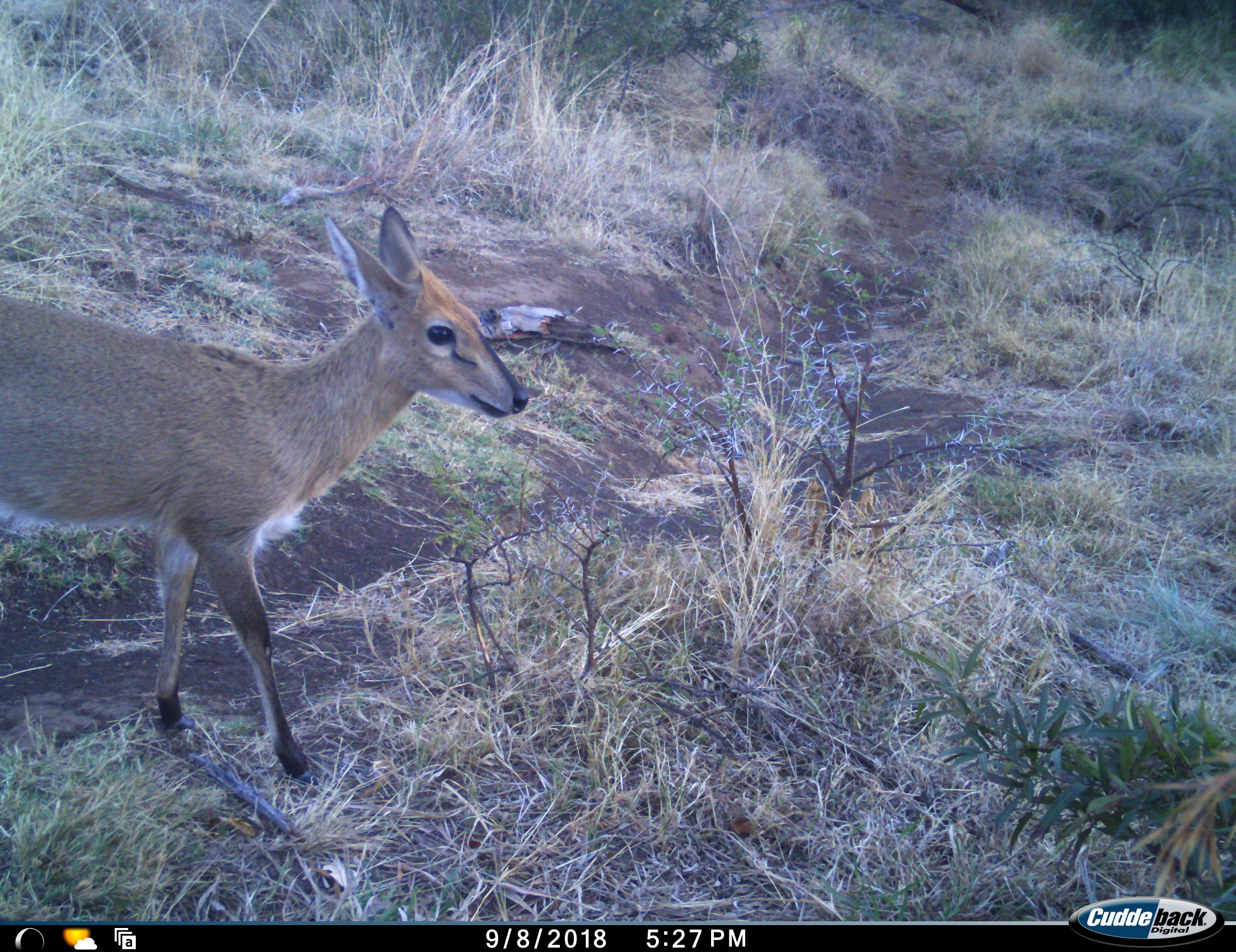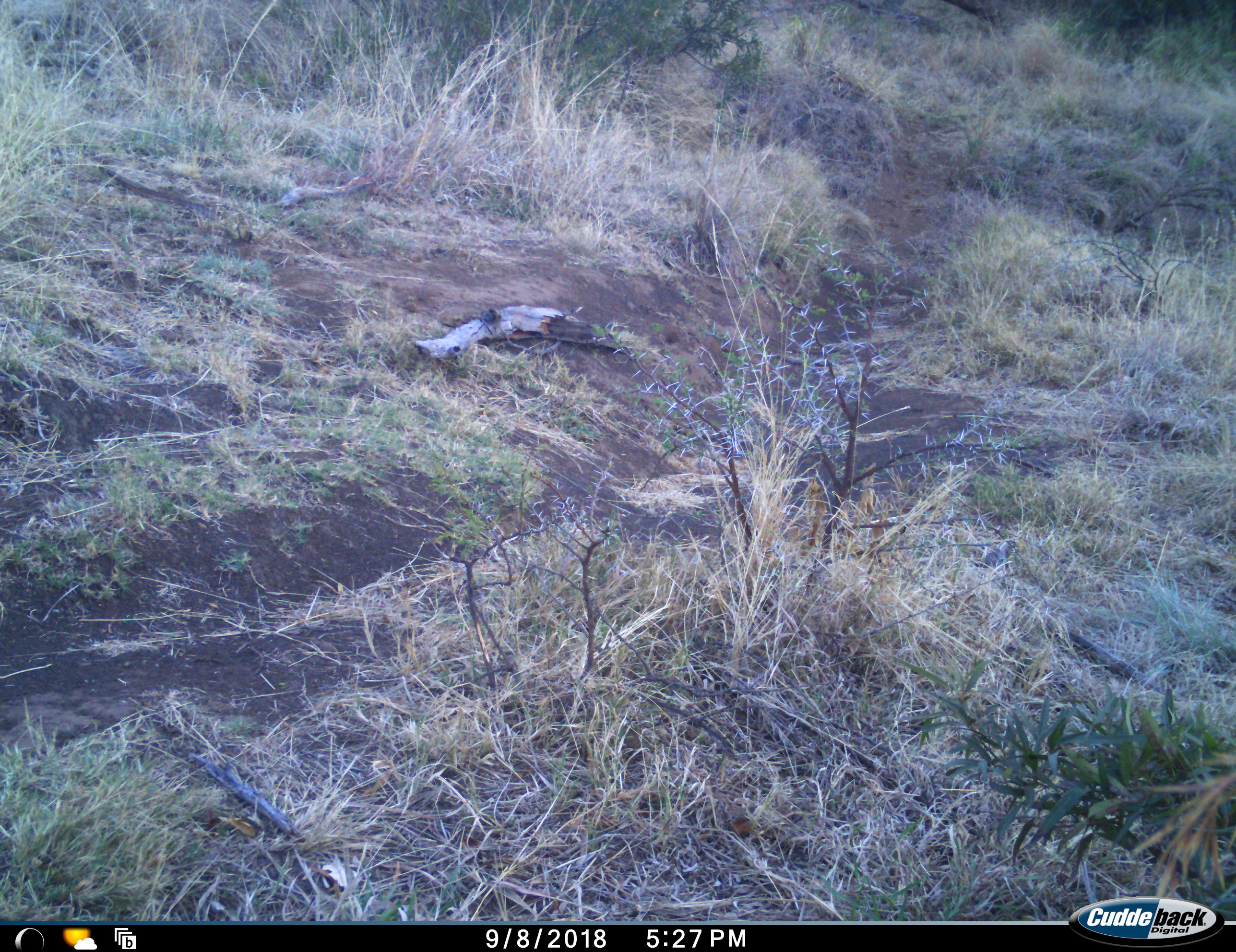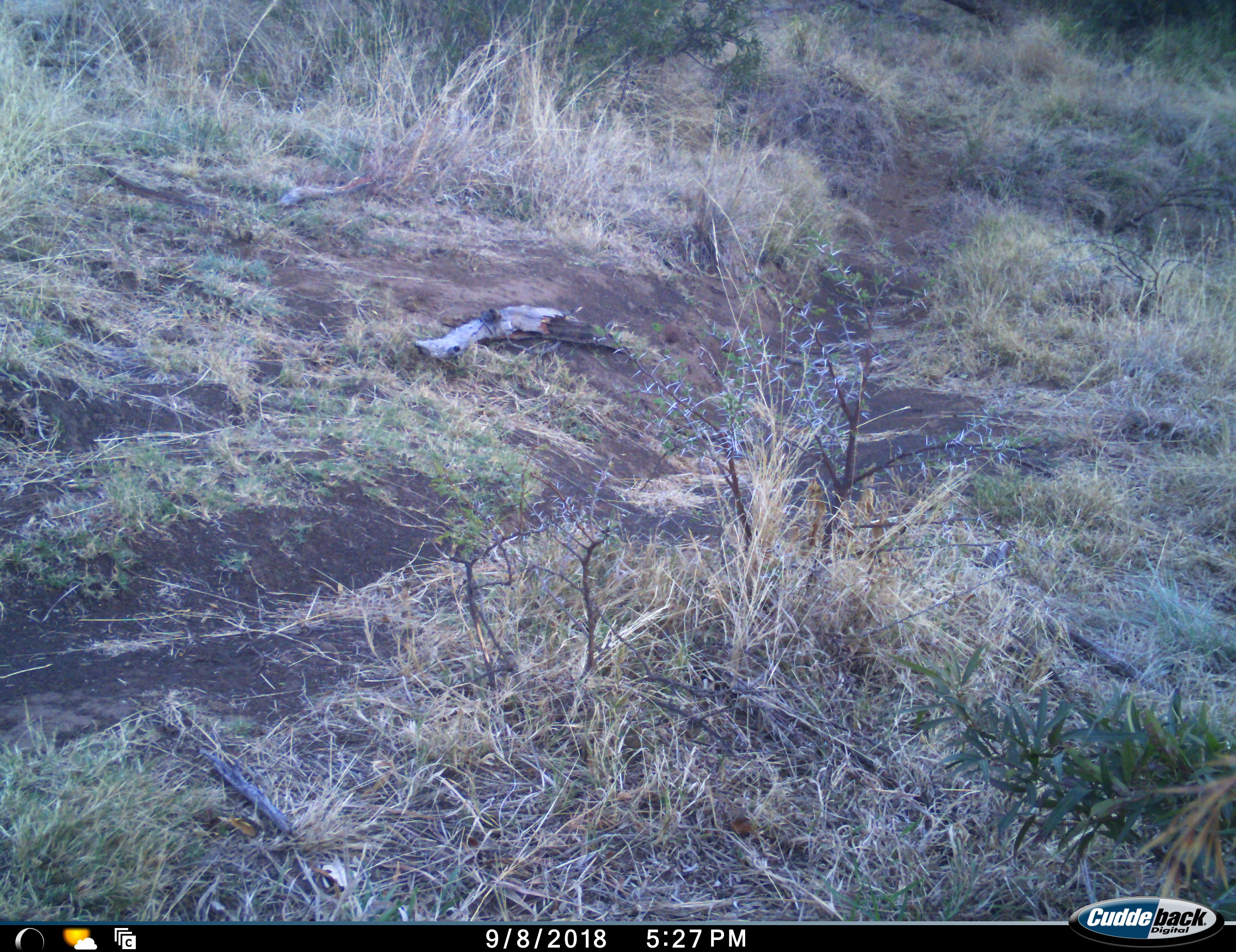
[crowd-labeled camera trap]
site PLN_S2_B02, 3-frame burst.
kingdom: Animalia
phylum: Chordata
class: Mammalia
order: Artiodactyla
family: Bovidae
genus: Sylvicapra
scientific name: Sylvicapra grimmia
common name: common duiker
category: duikercommongrey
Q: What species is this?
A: Duikercommongrey (common duiker) (Sylvicapra grimmia).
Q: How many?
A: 1.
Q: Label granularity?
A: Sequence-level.